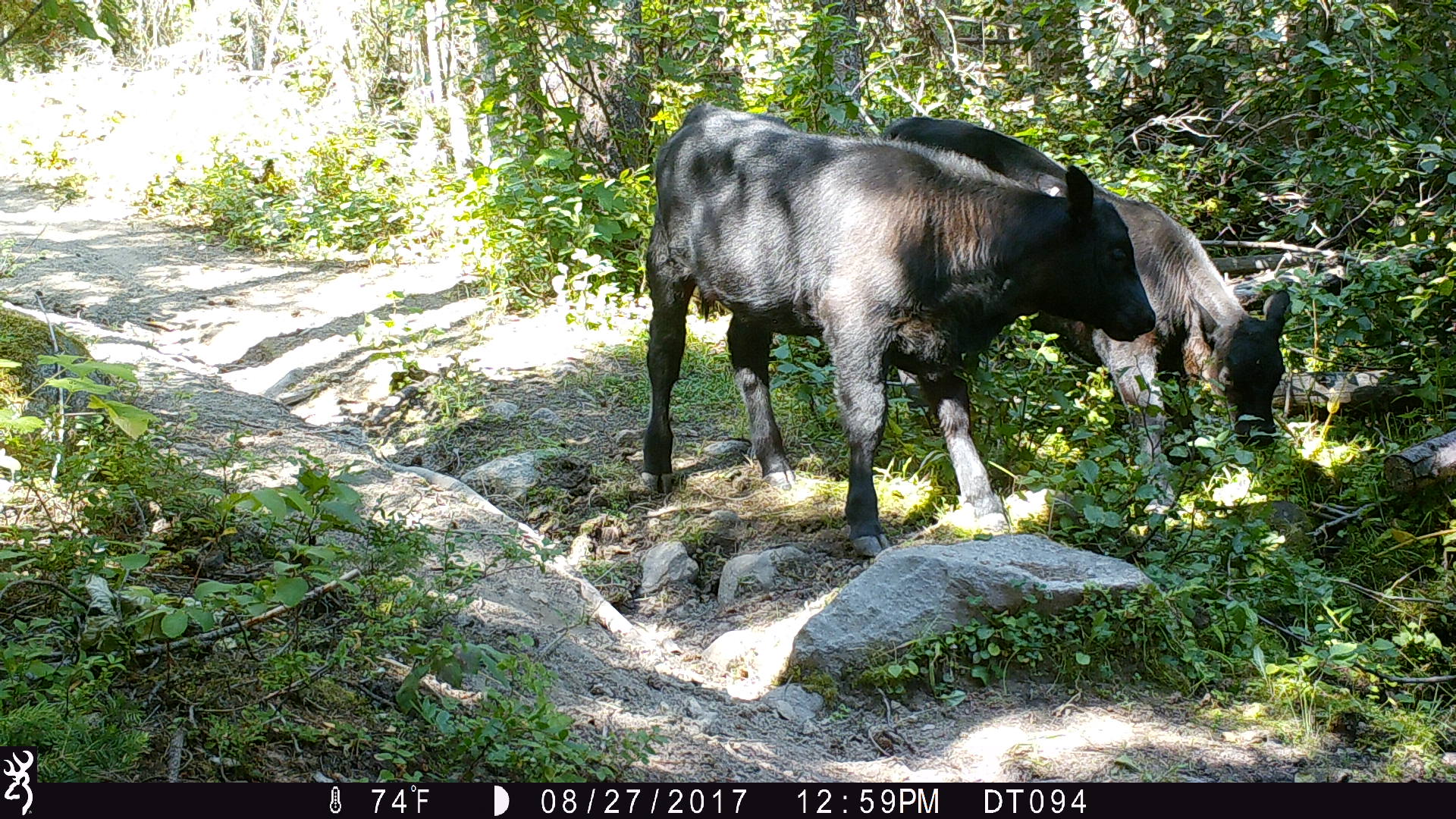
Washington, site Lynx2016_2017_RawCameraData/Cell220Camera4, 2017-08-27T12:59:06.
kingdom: Animalia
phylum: Chordata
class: Mammalia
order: Artiodactyla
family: Bovidae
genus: Bos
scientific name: Bos taurus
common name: domestic cattle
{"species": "domestic cattle (Bos taurus)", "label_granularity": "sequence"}